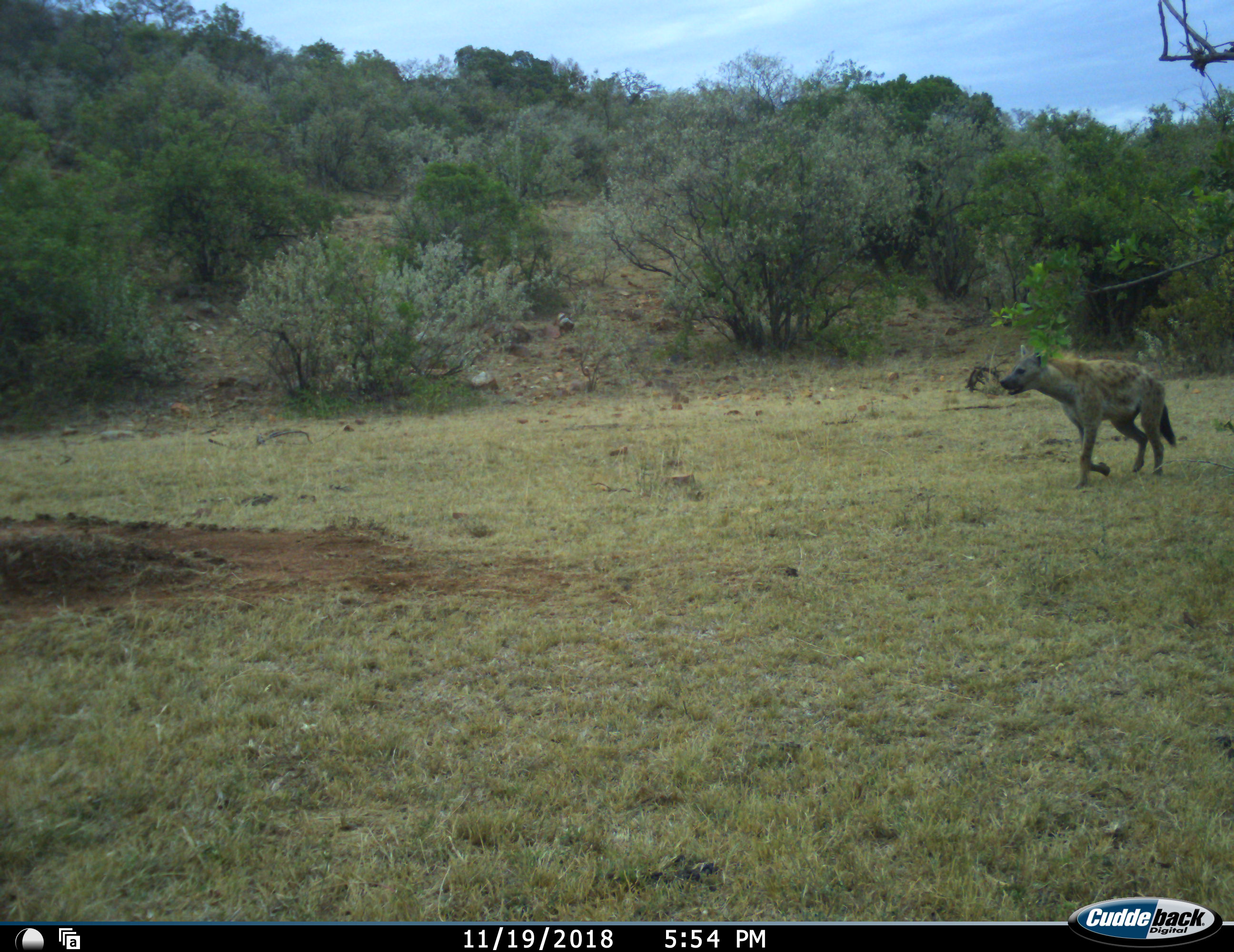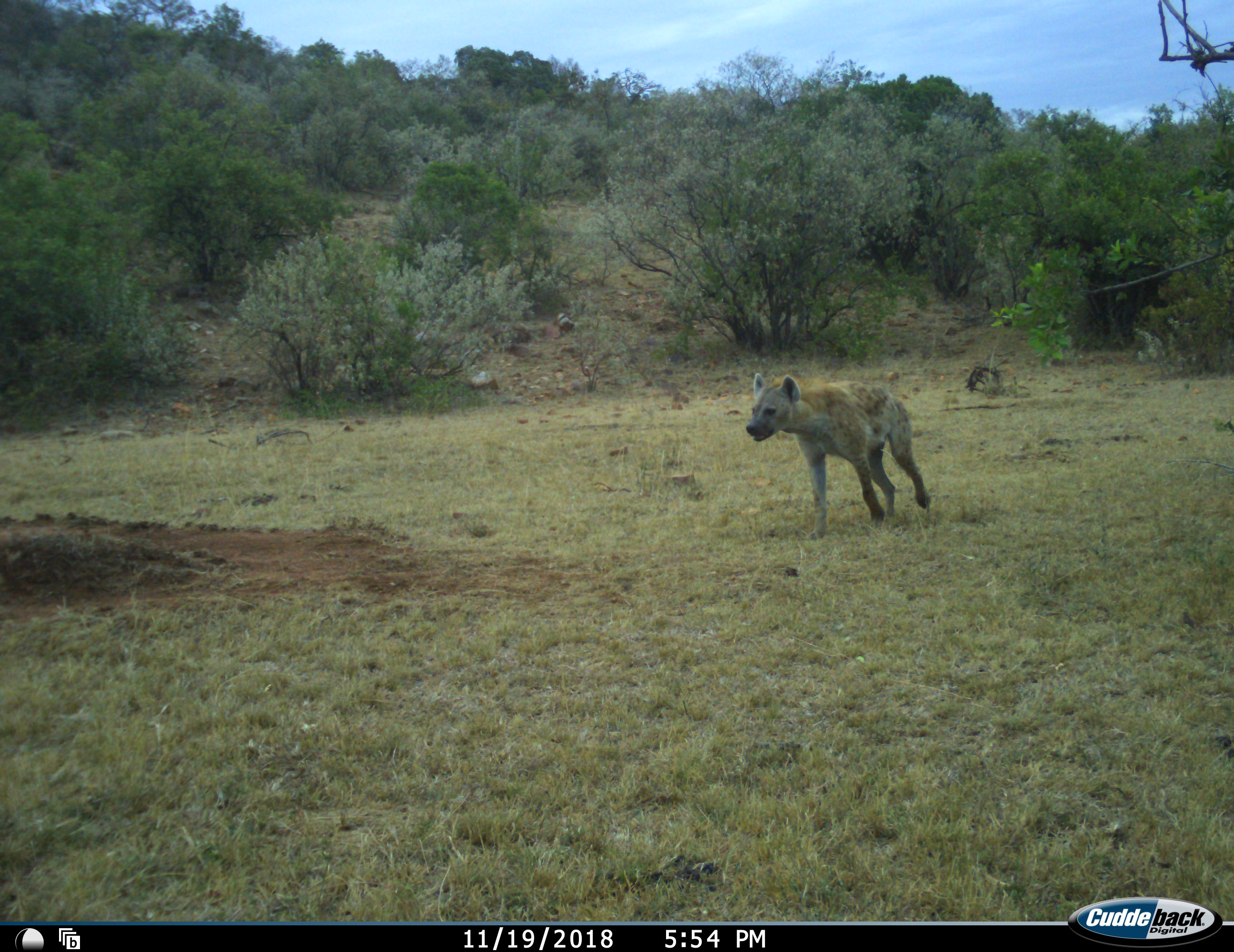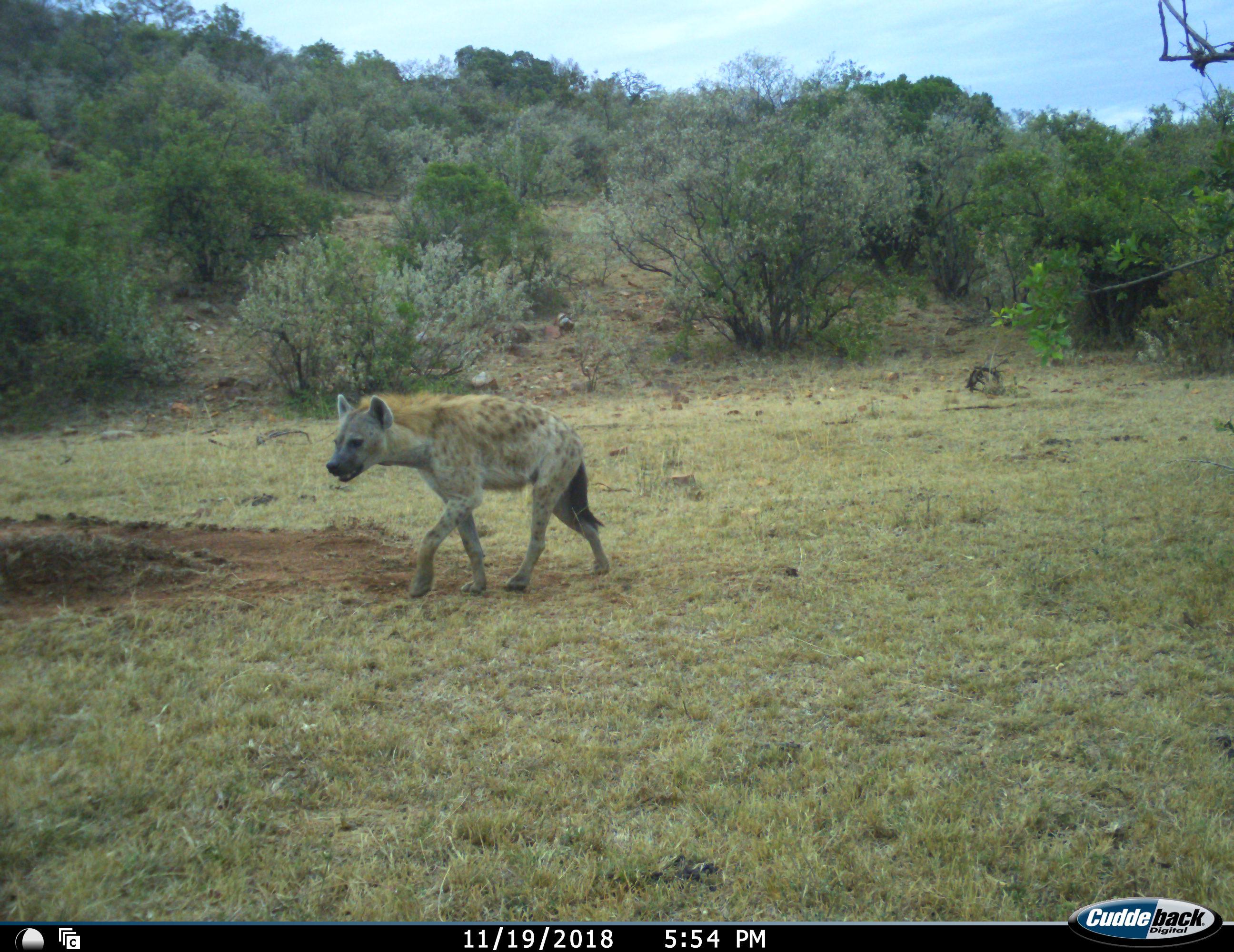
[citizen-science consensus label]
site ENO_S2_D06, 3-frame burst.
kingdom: Animalia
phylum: Chordata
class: Mammalia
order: Carnivora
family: Hyaenidae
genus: Crocuta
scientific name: Crocuta crocuta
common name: spotted hyena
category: hyenaspotted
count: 1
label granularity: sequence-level